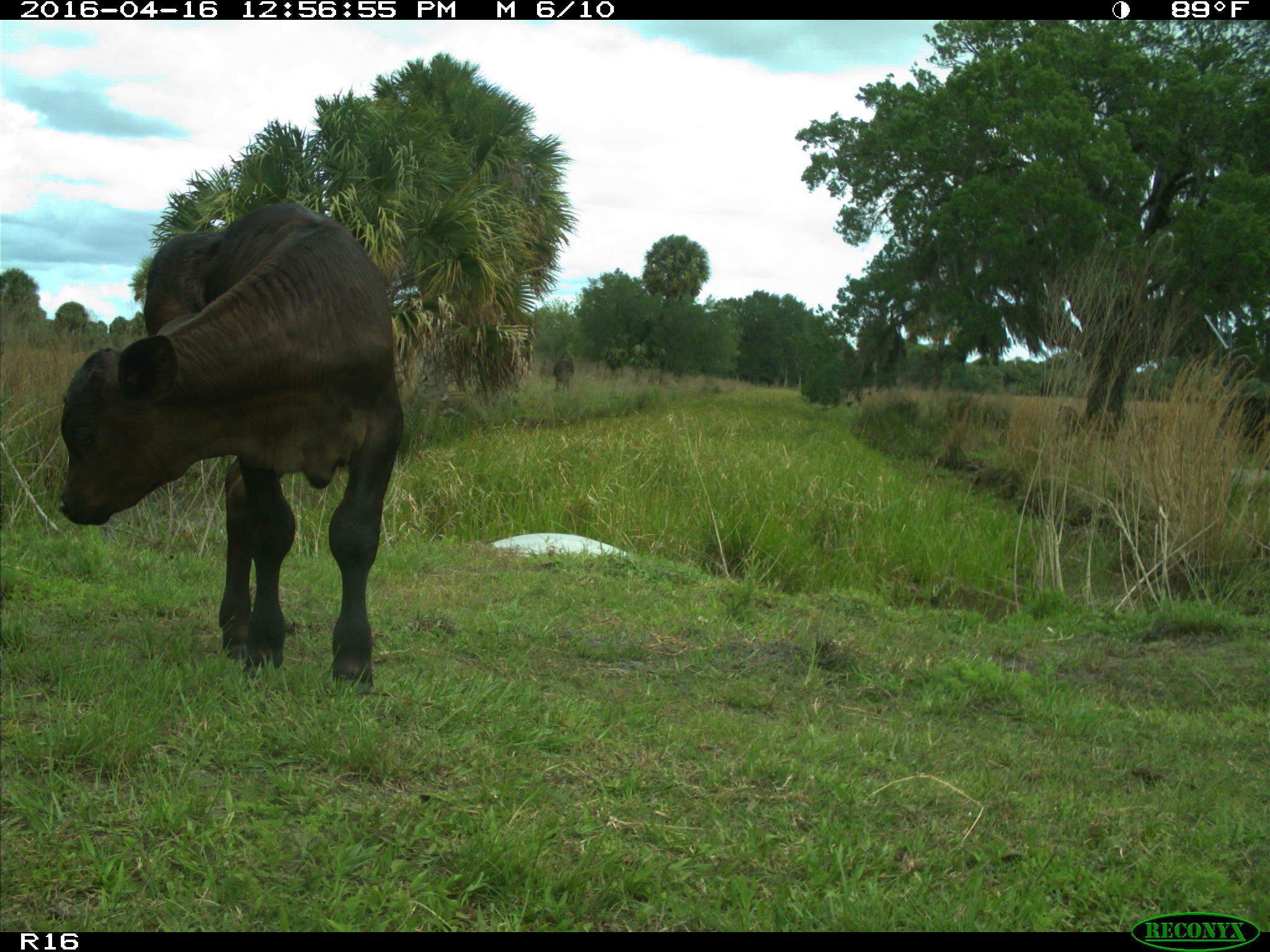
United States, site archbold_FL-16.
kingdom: Animalia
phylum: Chordata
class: Mammalia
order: Artiodactyla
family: Bovidae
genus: Bos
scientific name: Bos taurus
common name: domestic cow